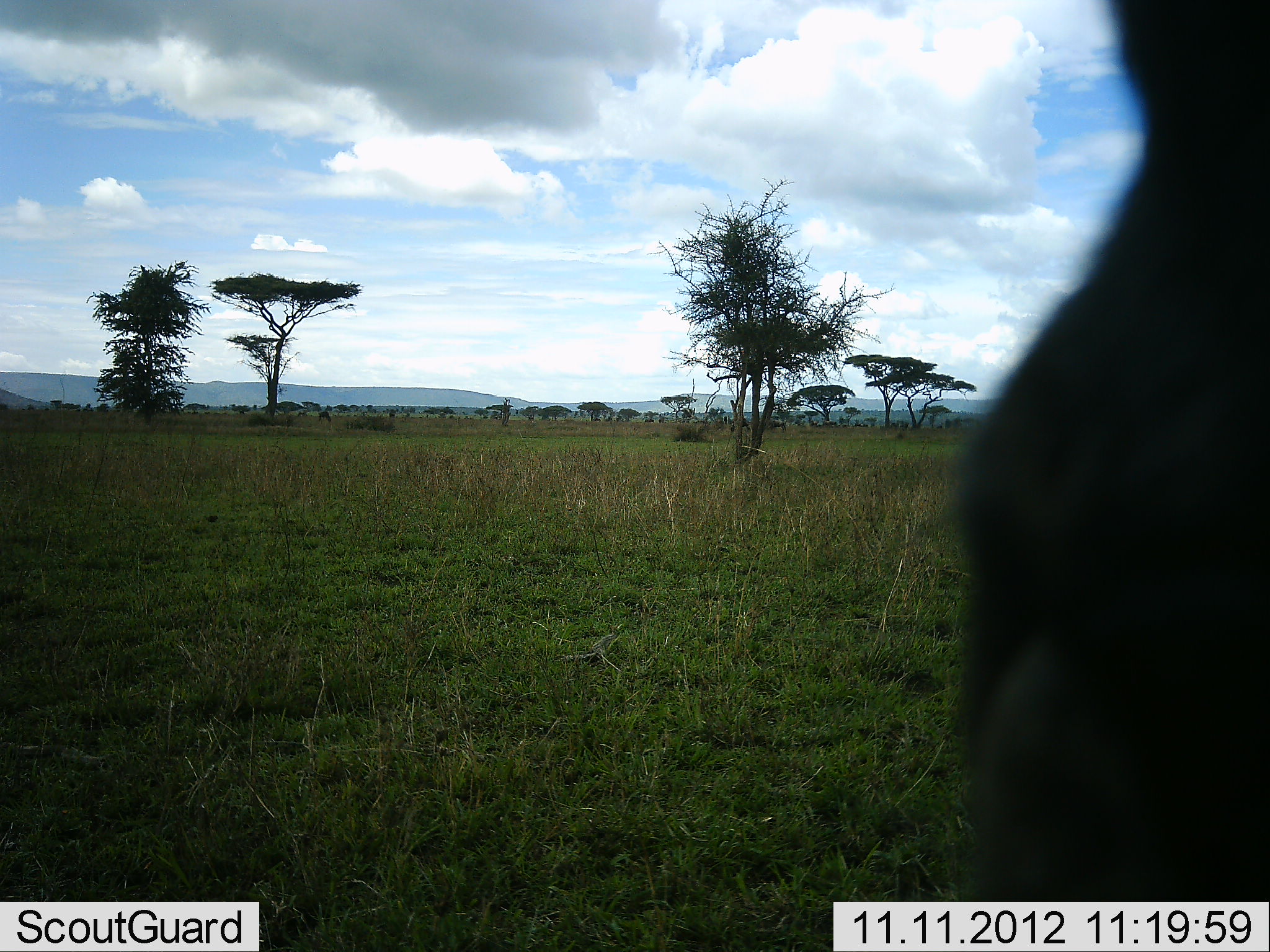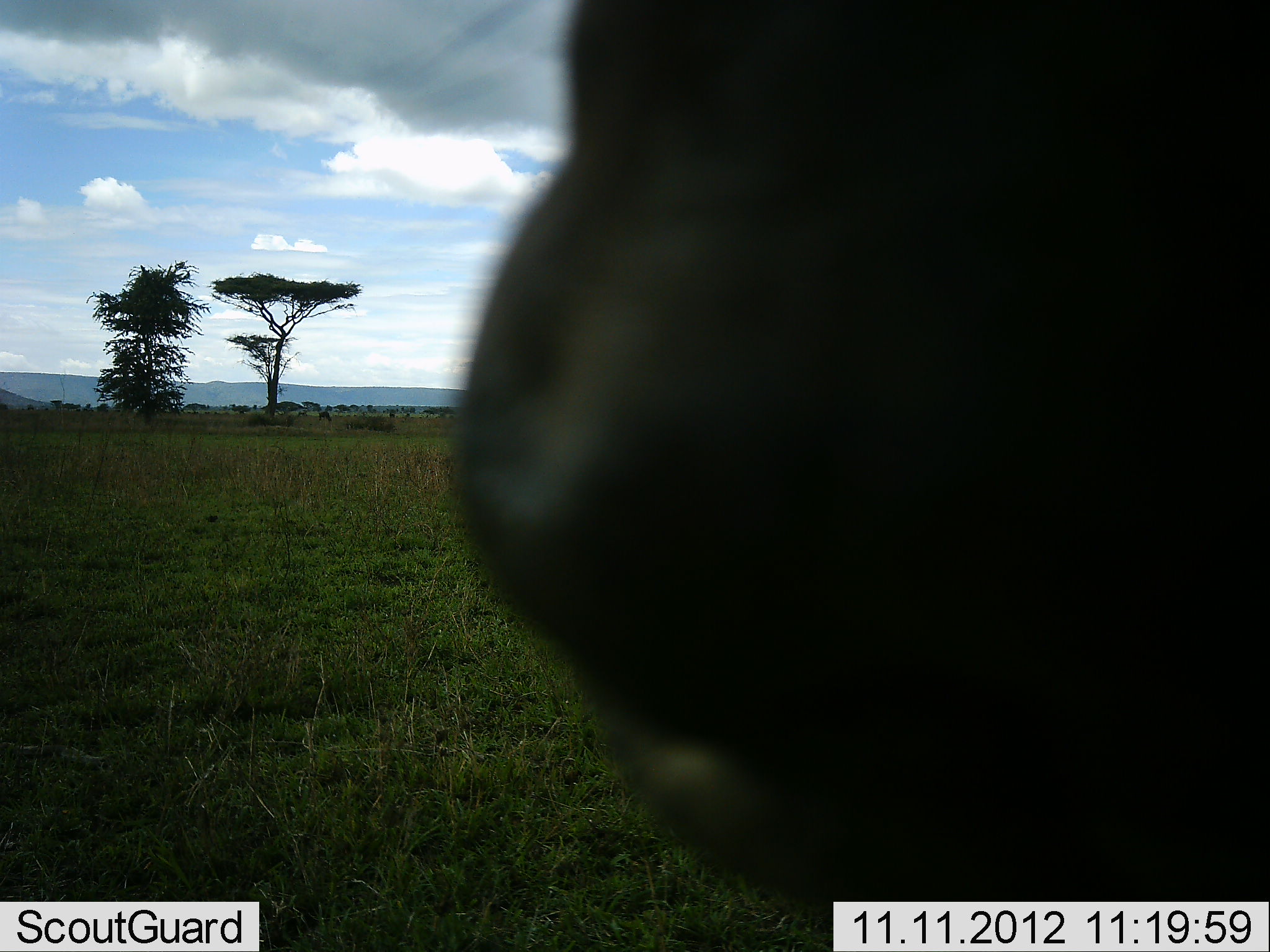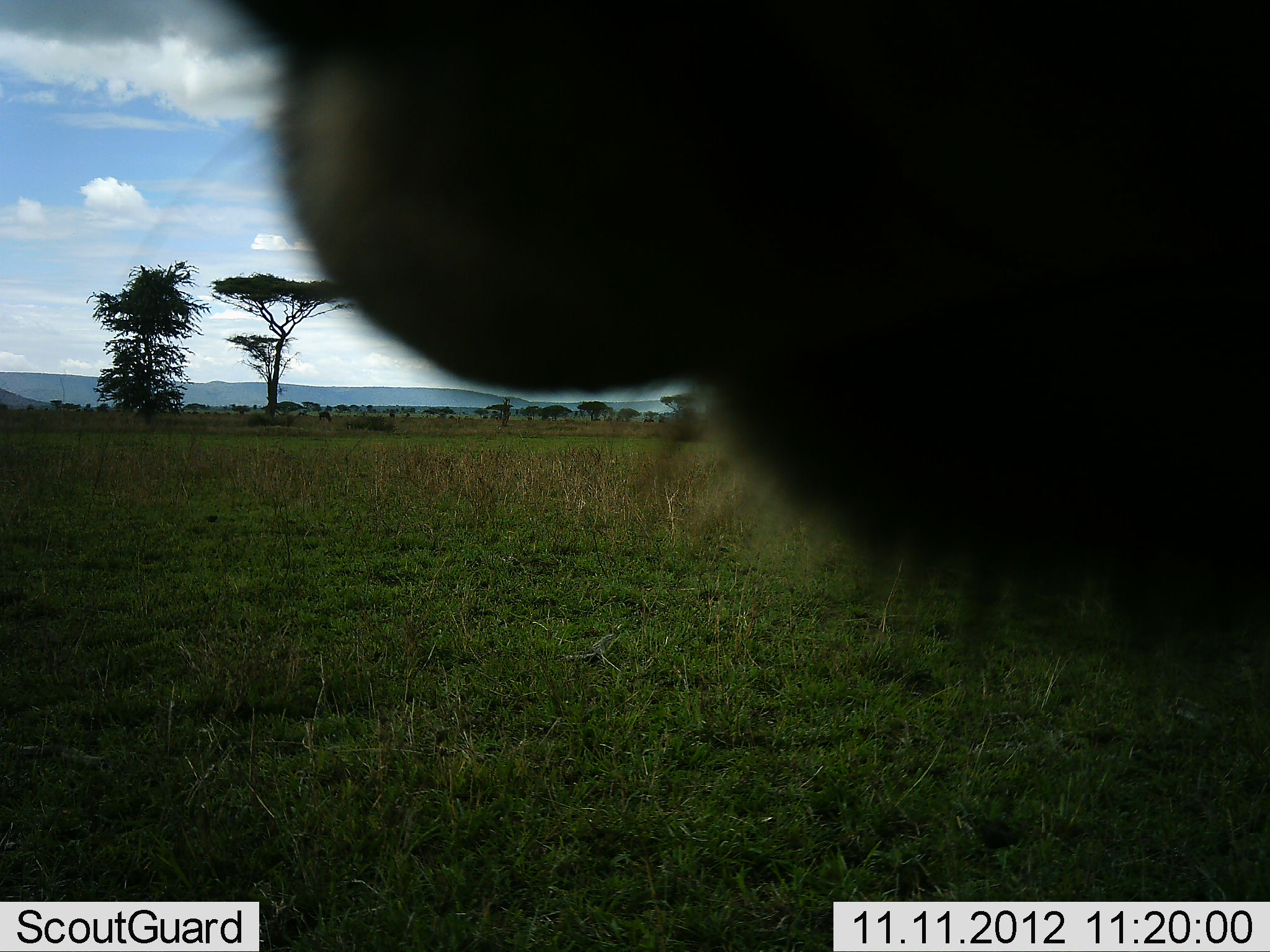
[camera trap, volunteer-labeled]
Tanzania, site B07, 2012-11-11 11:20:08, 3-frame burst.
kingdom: Animalia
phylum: Chordata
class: Mammalia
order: Artiodactyla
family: Bovidae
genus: Connochaetes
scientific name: Connochaetes taurinus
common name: blue wildebeest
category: wildebeest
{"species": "wildebeest (blue wildebeest) (Connochaetes taurinus)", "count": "1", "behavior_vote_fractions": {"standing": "50%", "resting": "0%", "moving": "50%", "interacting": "0%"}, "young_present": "0%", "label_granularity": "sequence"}